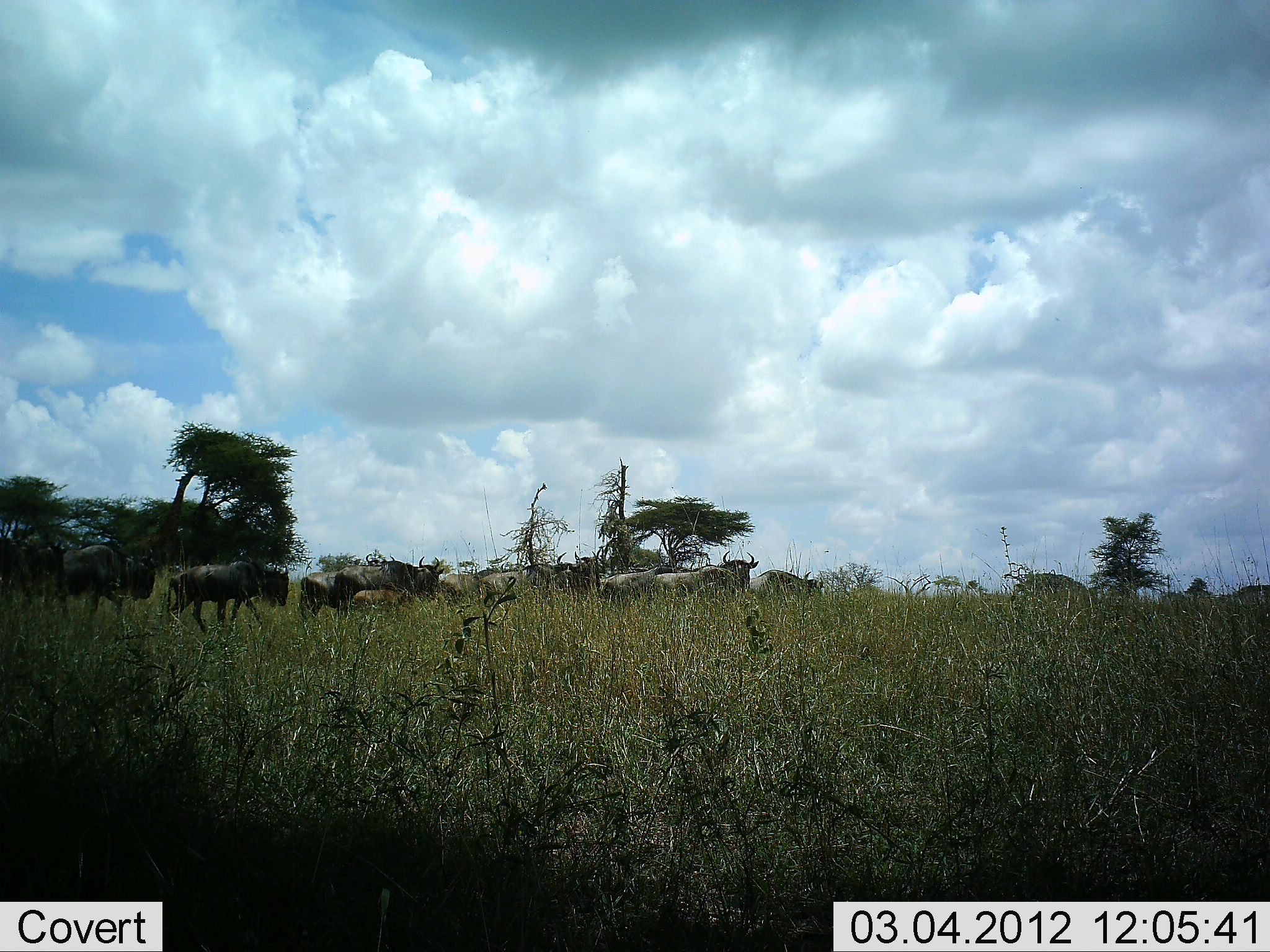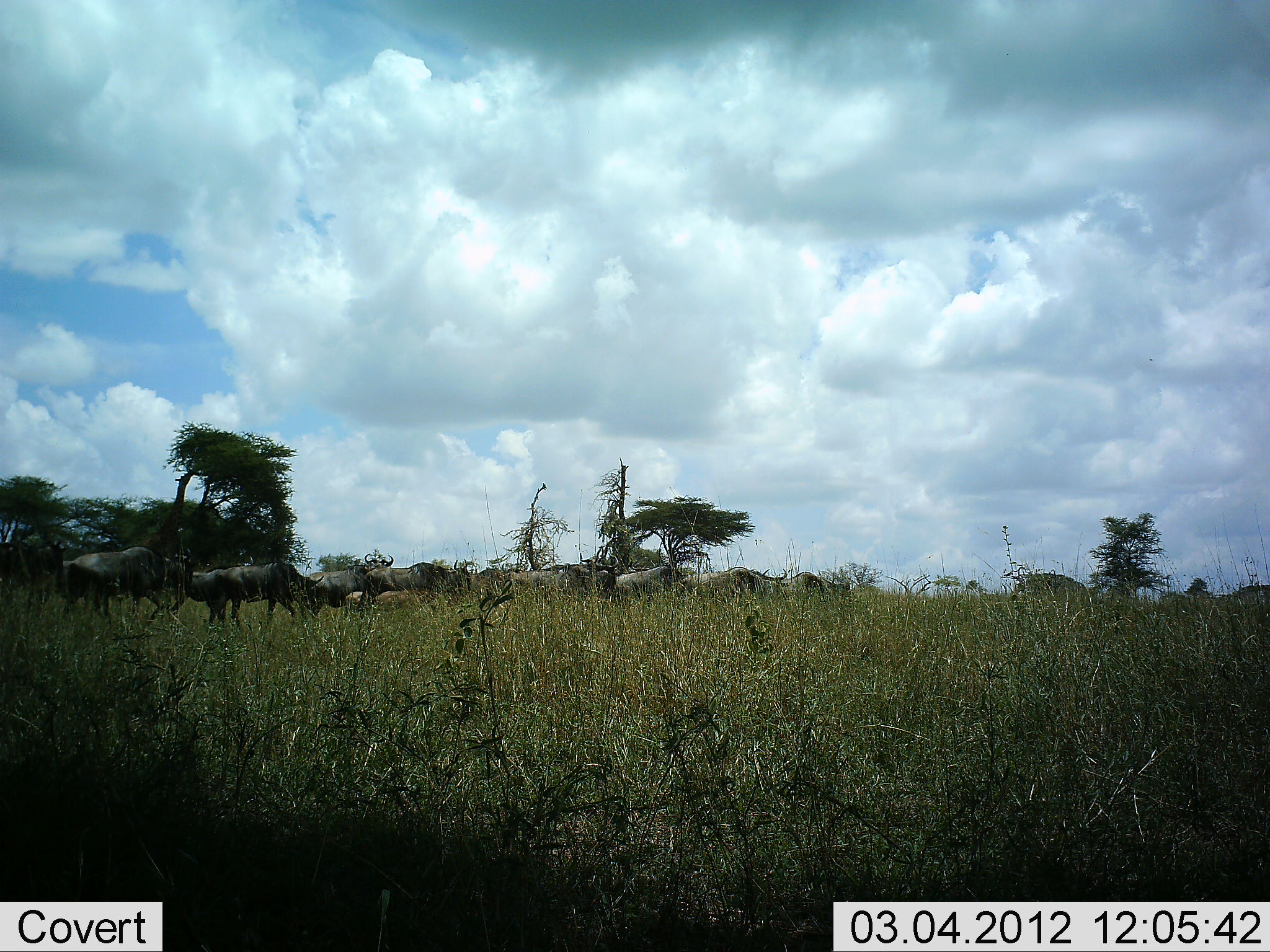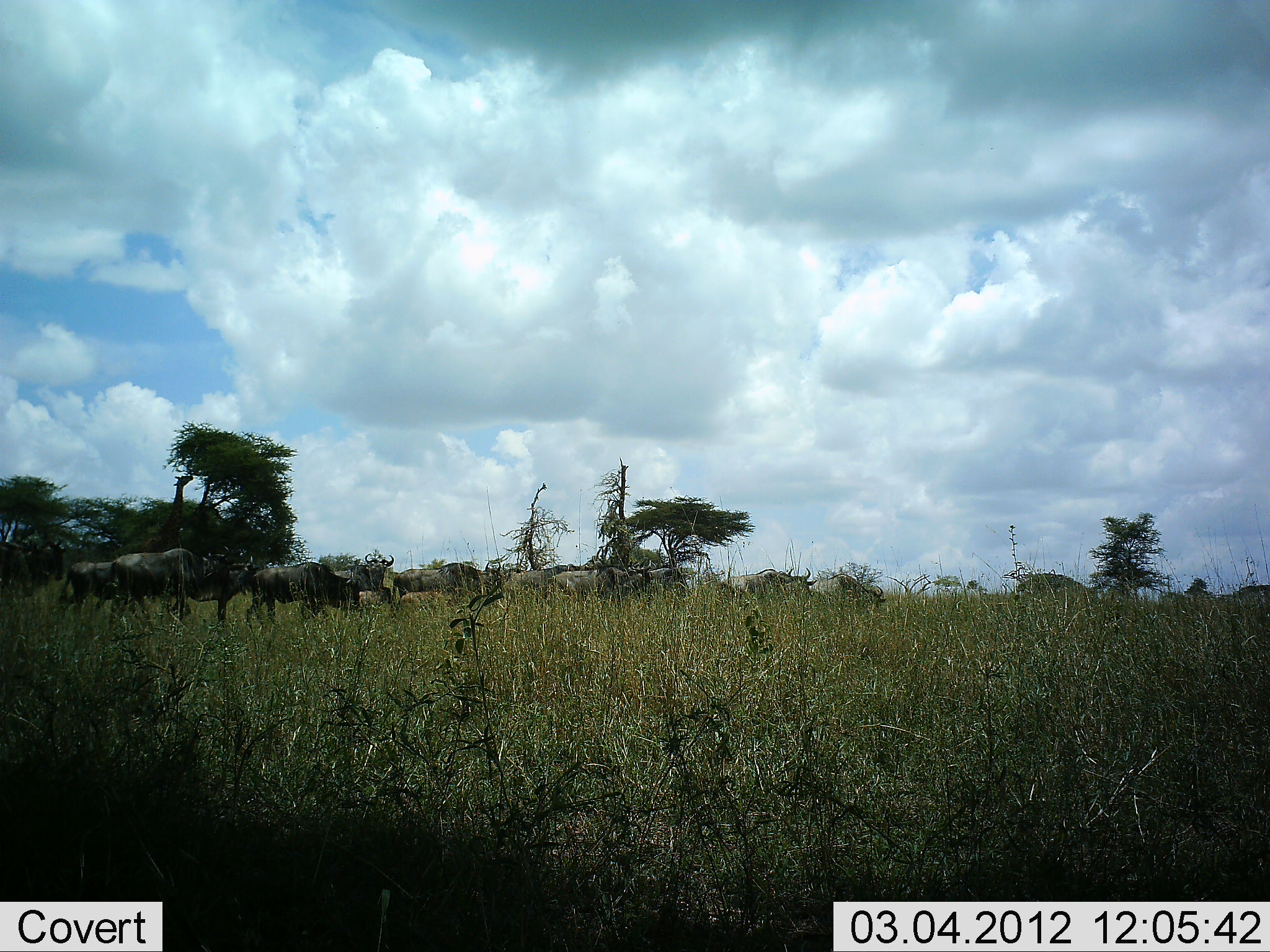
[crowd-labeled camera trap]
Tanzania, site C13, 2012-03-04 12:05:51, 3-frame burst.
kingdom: Animalia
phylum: Chordata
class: Mammalia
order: Artiodactyla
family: Bovidae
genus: Connochaetes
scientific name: Connochaetes taurinus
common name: blue wildebeest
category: wildebeest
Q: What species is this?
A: Wildebeest (blue wildebeest) (Connochaetes taurinus).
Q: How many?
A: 11-50.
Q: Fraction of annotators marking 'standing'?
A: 12%.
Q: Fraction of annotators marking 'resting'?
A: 0%.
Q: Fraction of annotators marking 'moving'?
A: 100%.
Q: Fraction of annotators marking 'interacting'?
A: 6%.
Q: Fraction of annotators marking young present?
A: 31%.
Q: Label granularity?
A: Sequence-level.